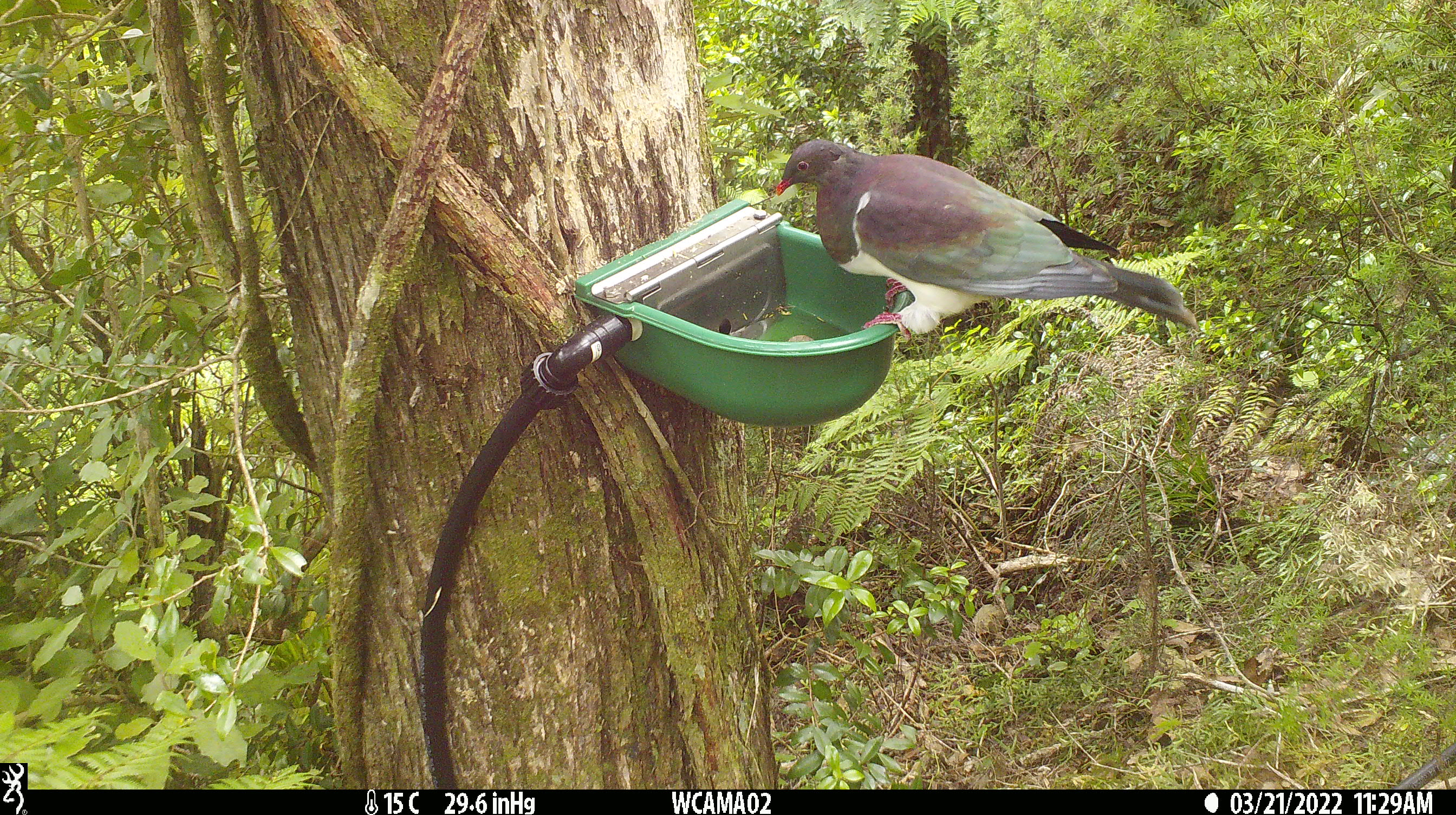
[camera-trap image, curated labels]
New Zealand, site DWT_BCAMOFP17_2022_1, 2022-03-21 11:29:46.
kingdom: Animalia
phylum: Chordata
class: Aves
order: Columbiformes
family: Columbidae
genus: Hemiphaga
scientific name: Hemiphaga novaeseelandiae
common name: new zealand pigeon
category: kereru